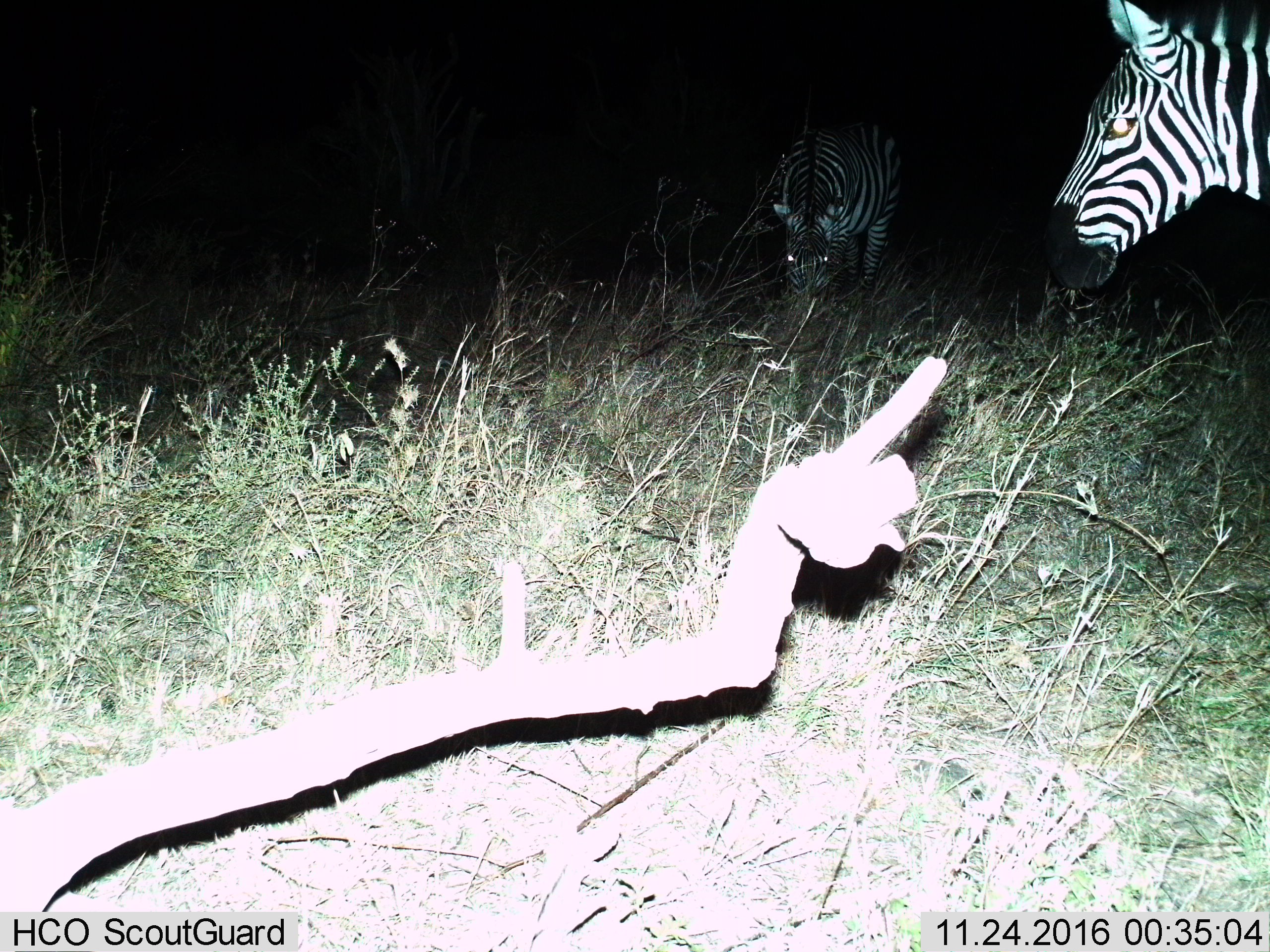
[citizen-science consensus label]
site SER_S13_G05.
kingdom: Animalia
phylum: Chordata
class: Mammalia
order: Perissodactyla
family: Equidae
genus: Equus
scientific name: Equus quagga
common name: plains zebra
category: zebraplains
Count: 2.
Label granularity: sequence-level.